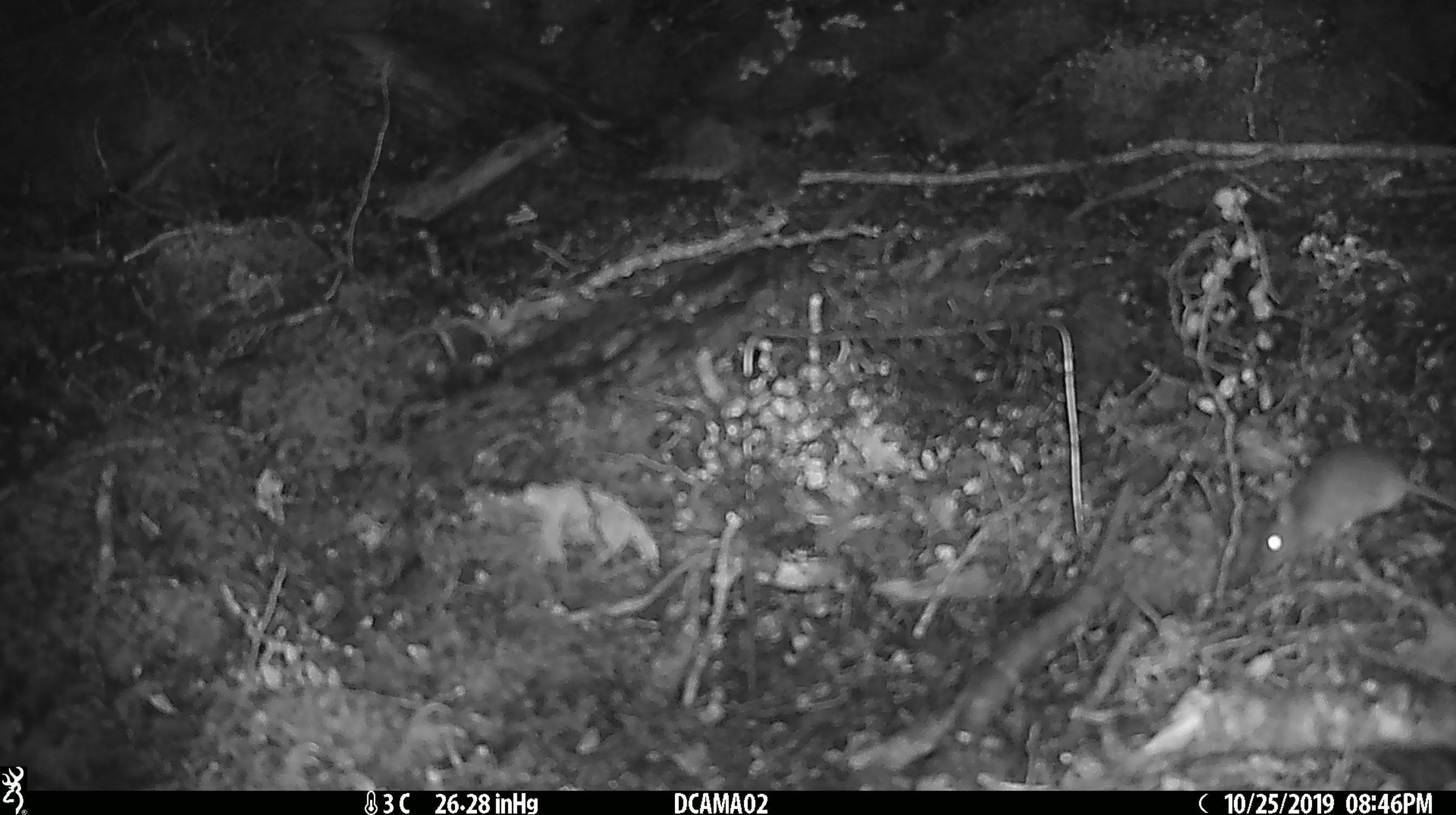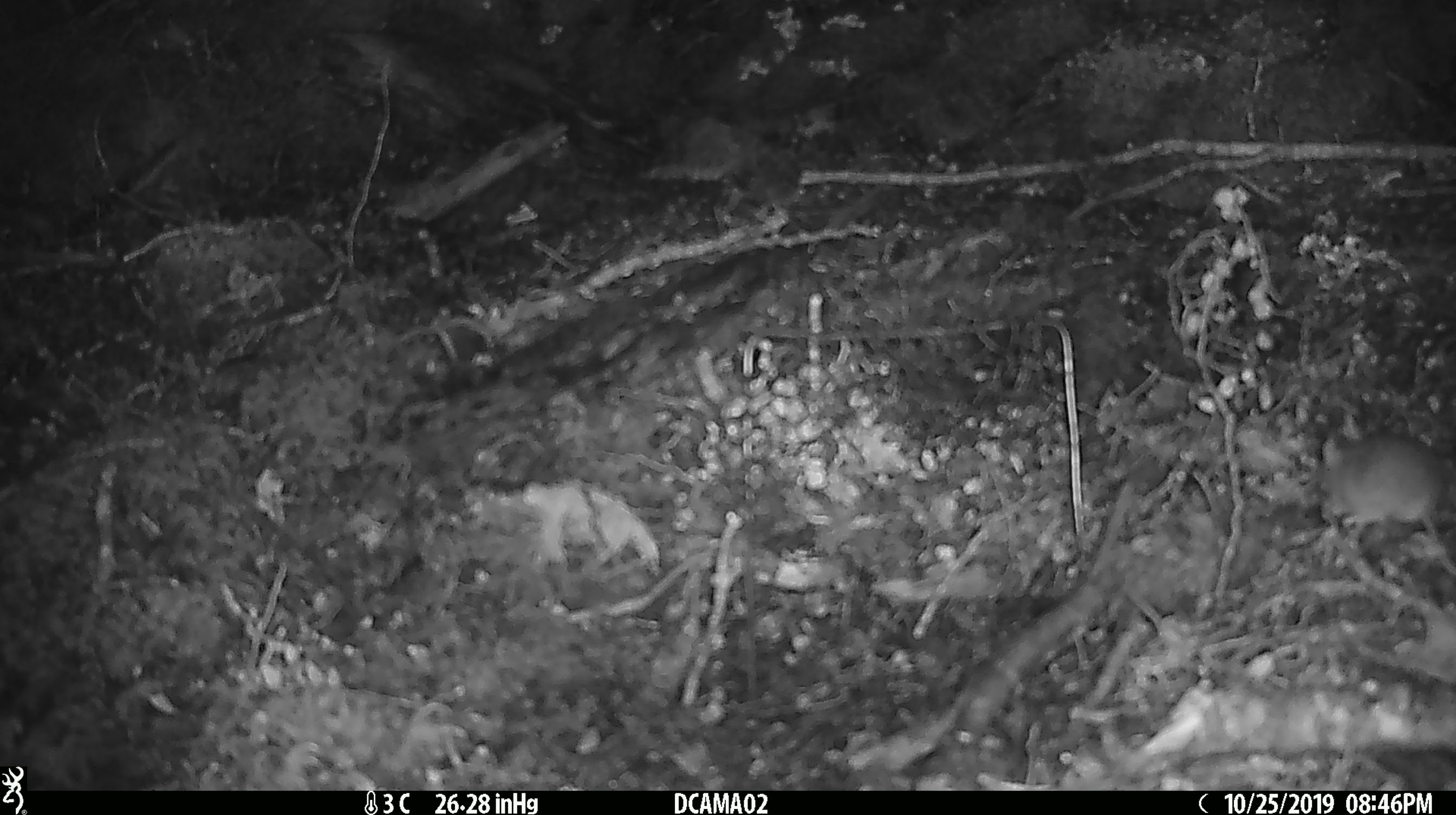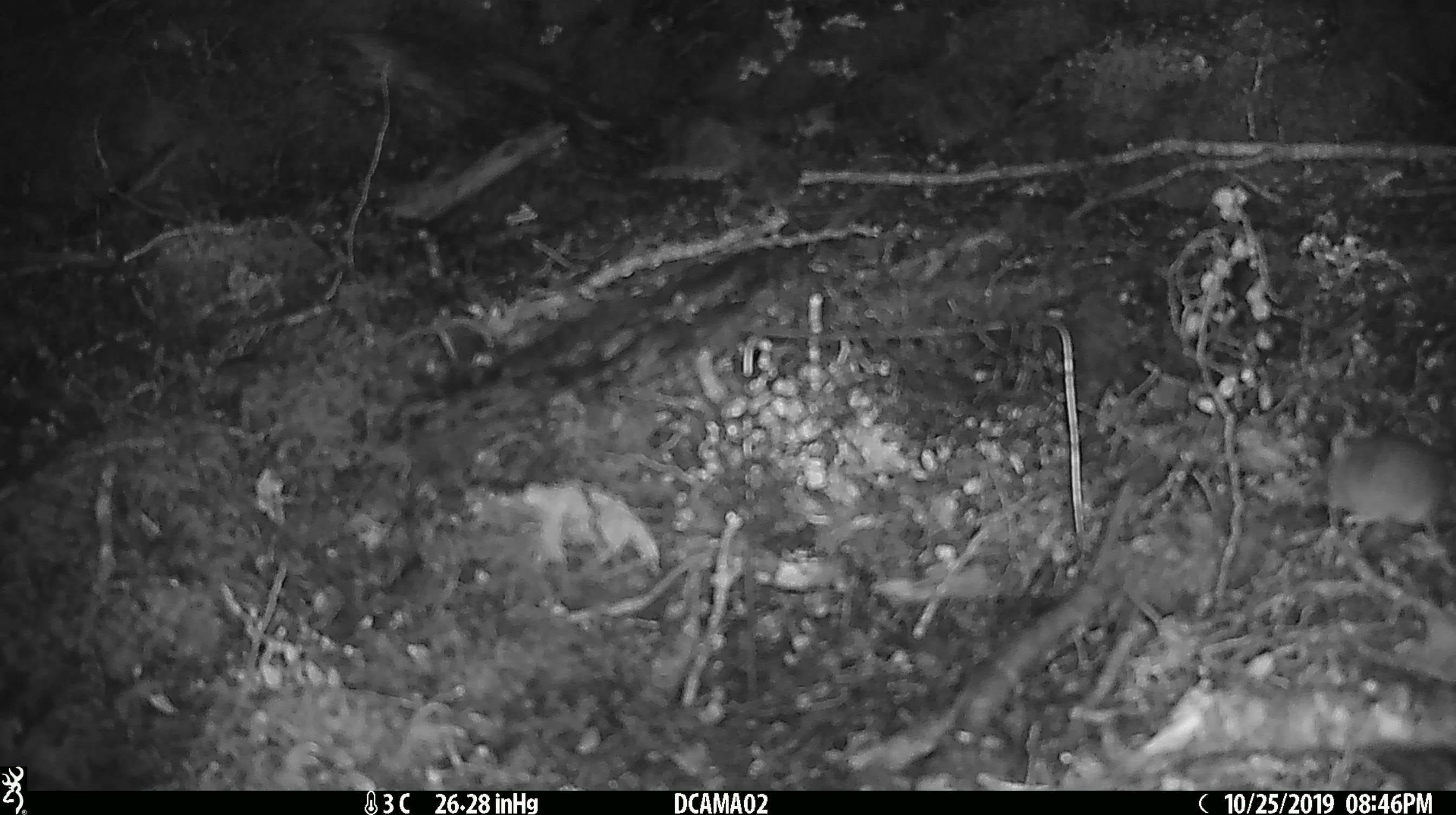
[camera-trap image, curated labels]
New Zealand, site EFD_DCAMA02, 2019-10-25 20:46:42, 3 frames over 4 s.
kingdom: Animalia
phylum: Chordata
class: Mammalia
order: Rodentia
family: Muridae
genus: Mus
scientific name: Mus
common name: mouse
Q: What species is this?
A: Mouse (Mus).